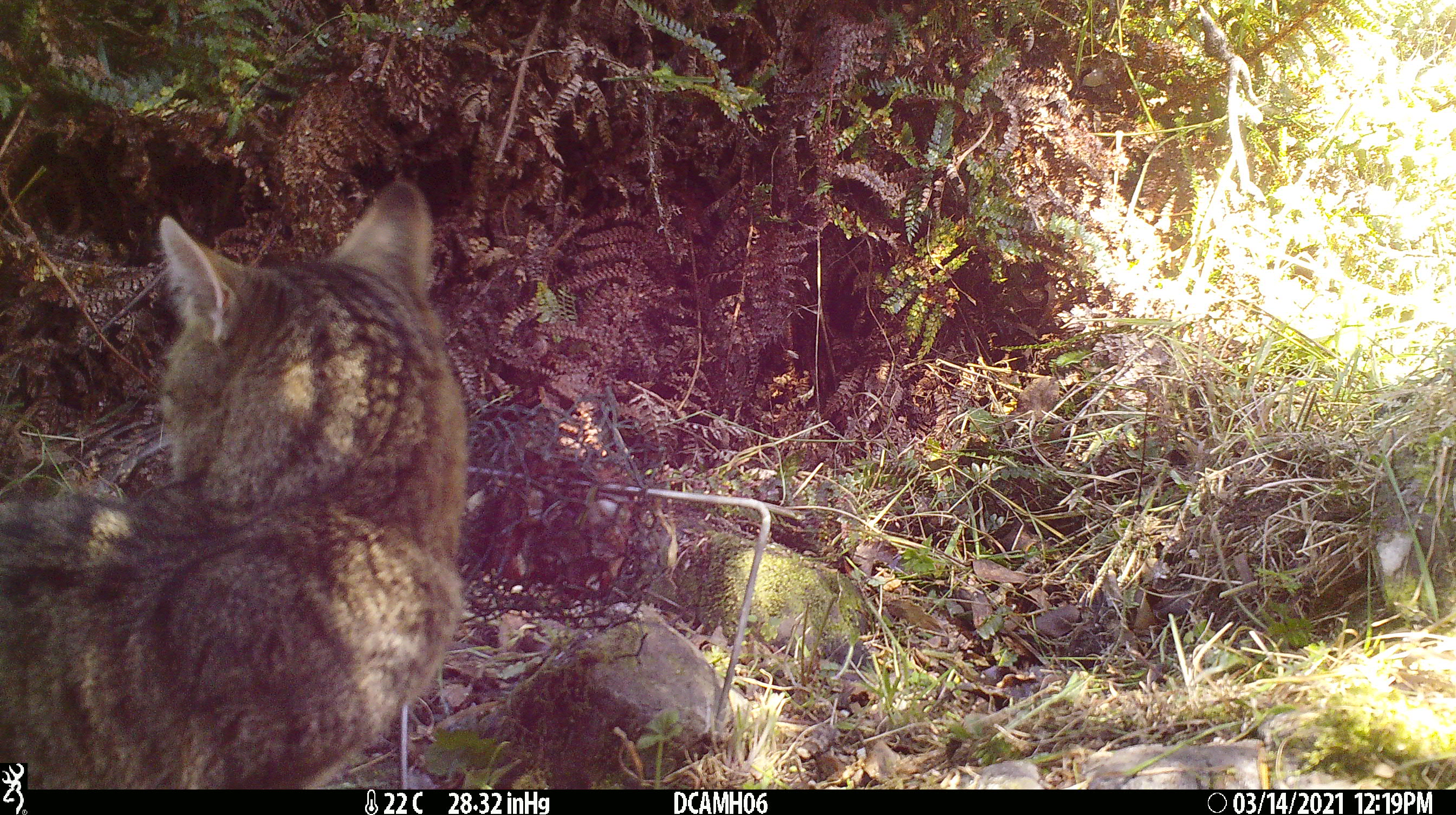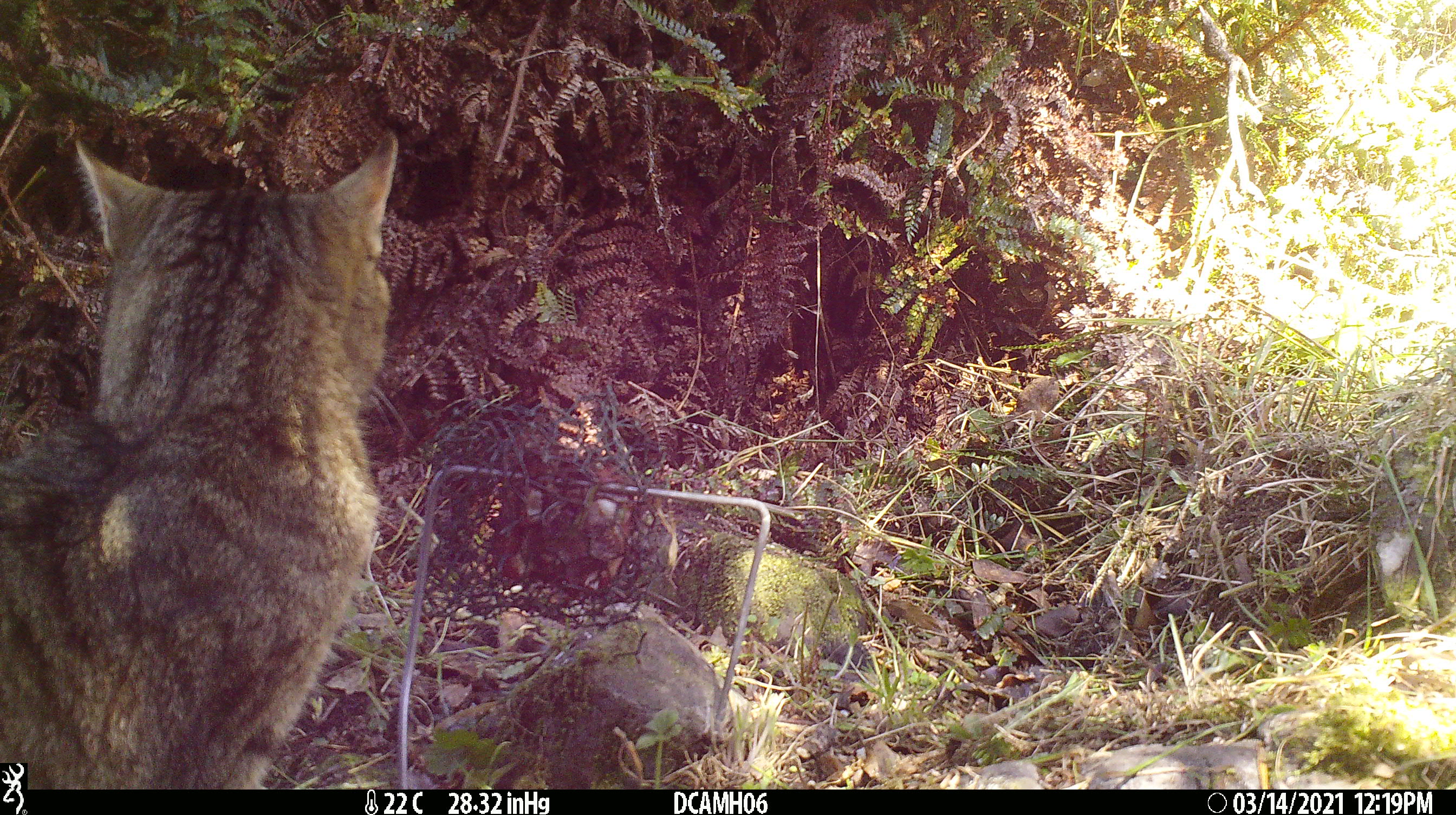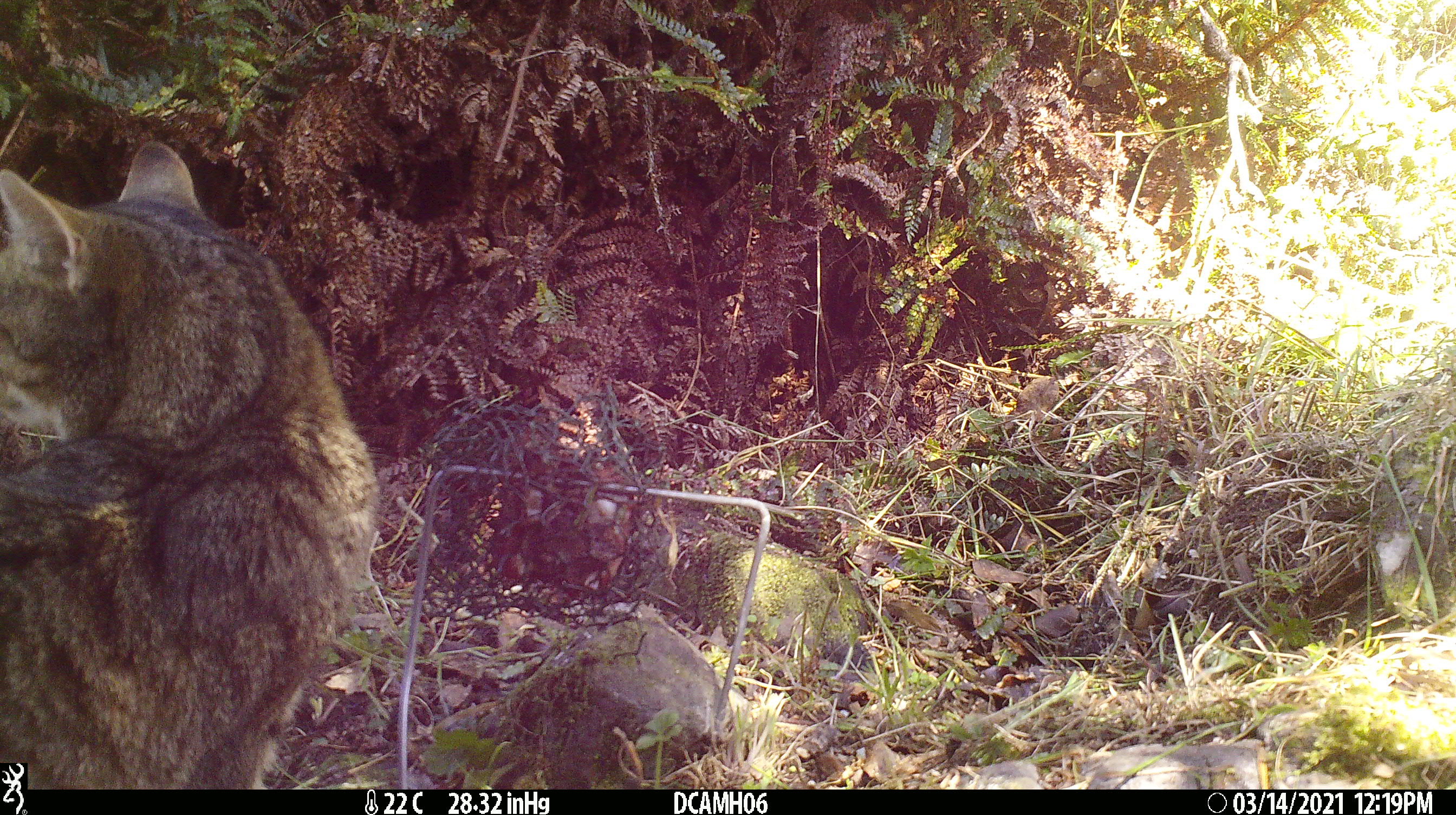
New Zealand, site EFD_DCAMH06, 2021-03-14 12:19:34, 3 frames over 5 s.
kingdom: Animalia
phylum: Chordata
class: Mammalia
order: Carnivora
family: Felidae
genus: Felis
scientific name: Felis catus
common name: domestic cat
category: cat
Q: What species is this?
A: Cat (domestic cat) (Felis catus).